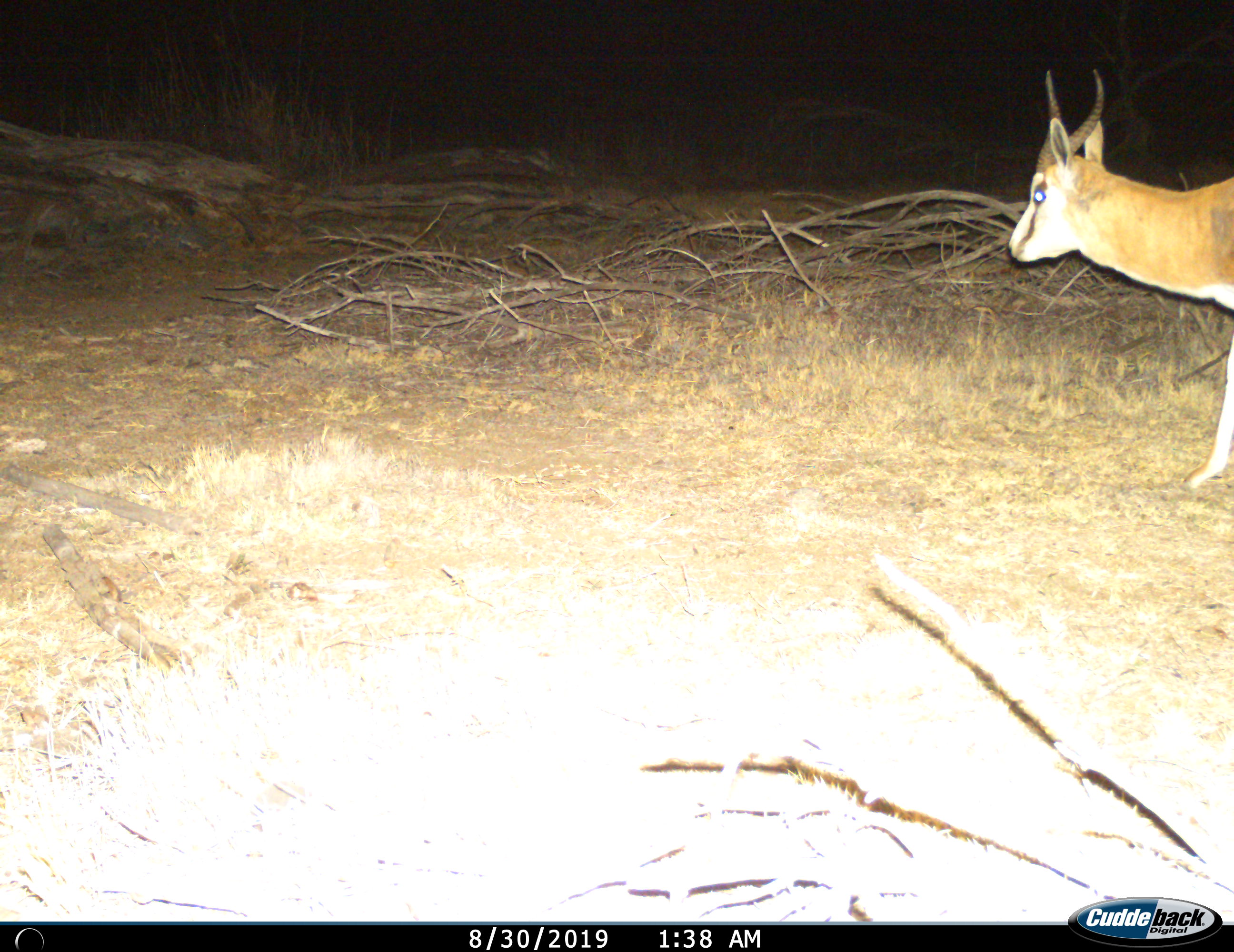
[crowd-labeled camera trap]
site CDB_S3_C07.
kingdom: Animalia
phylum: Chordata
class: Mammalia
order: Artiodactyla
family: Bovidae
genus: Antidorcas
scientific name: Antidorcas marsupialis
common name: springbok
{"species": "springbok (Antidorcas marsupialis)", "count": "1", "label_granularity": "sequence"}